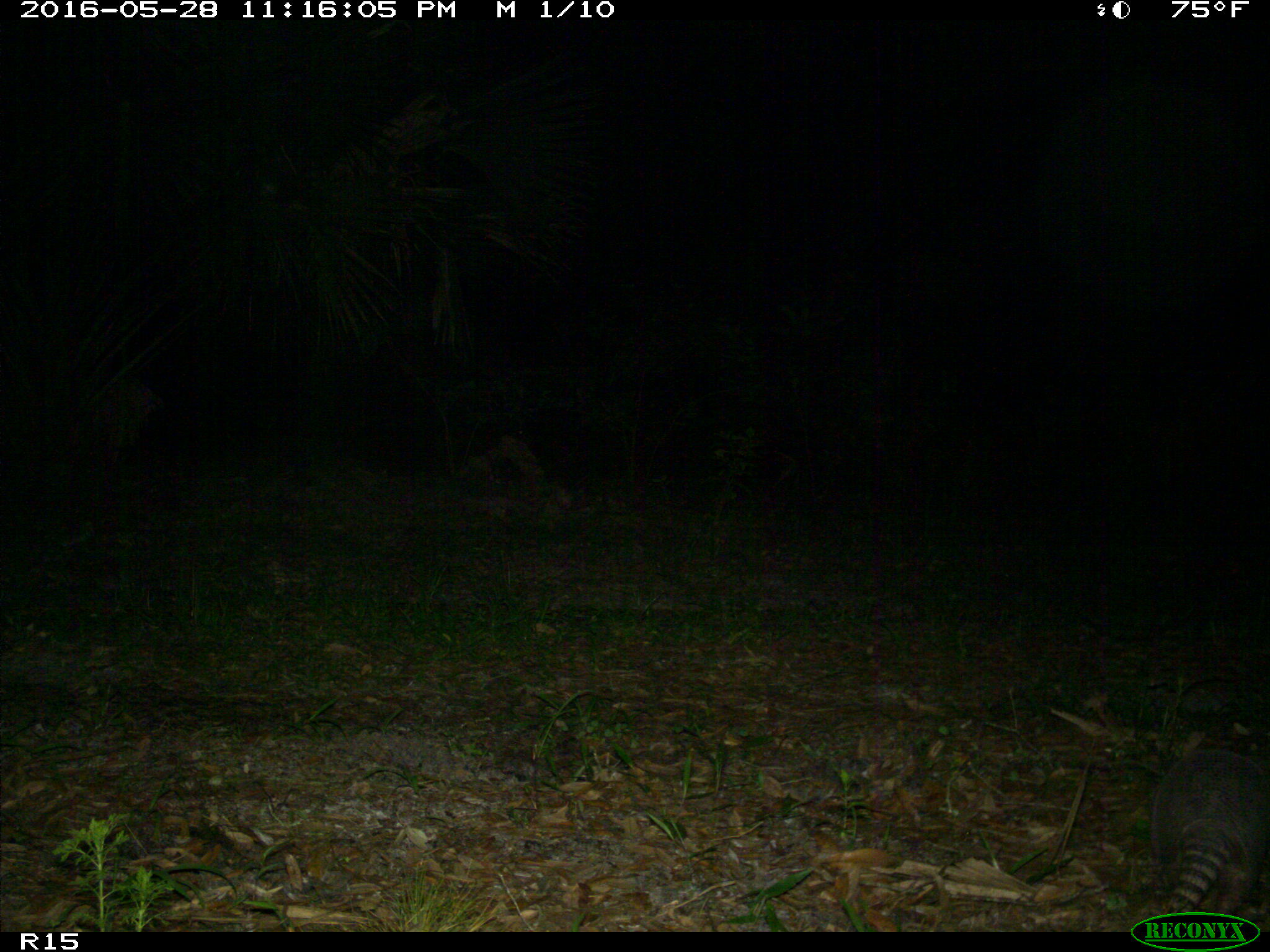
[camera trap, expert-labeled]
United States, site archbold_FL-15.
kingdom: Animalia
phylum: Chordata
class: Mammalia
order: Cingulata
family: Dasypodidae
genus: Dasypus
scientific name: Dasypus novemcinctus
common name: nine-banded armadillo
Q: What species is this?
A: Dasypus novemcinctus (nine-banded armadillo).